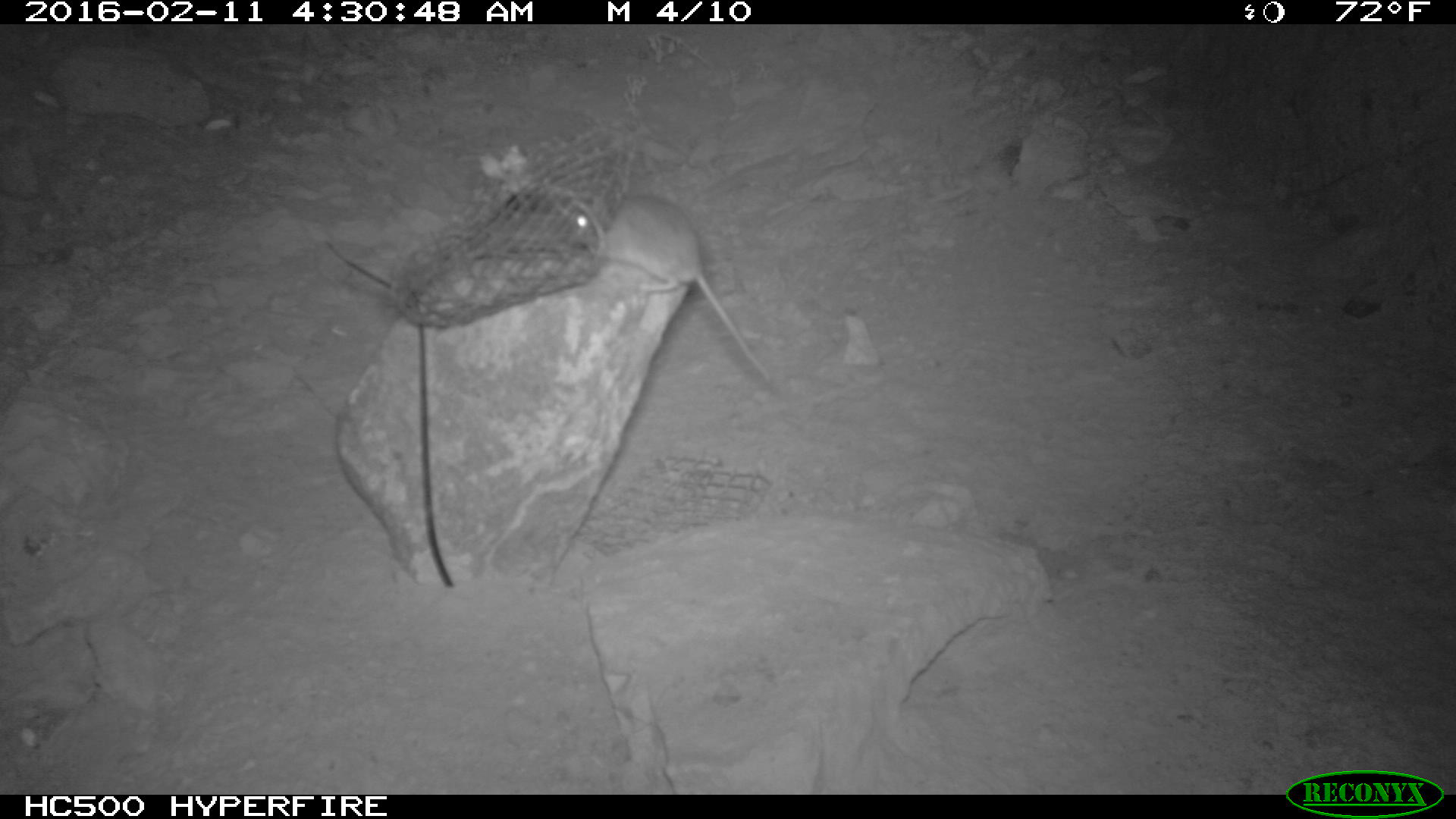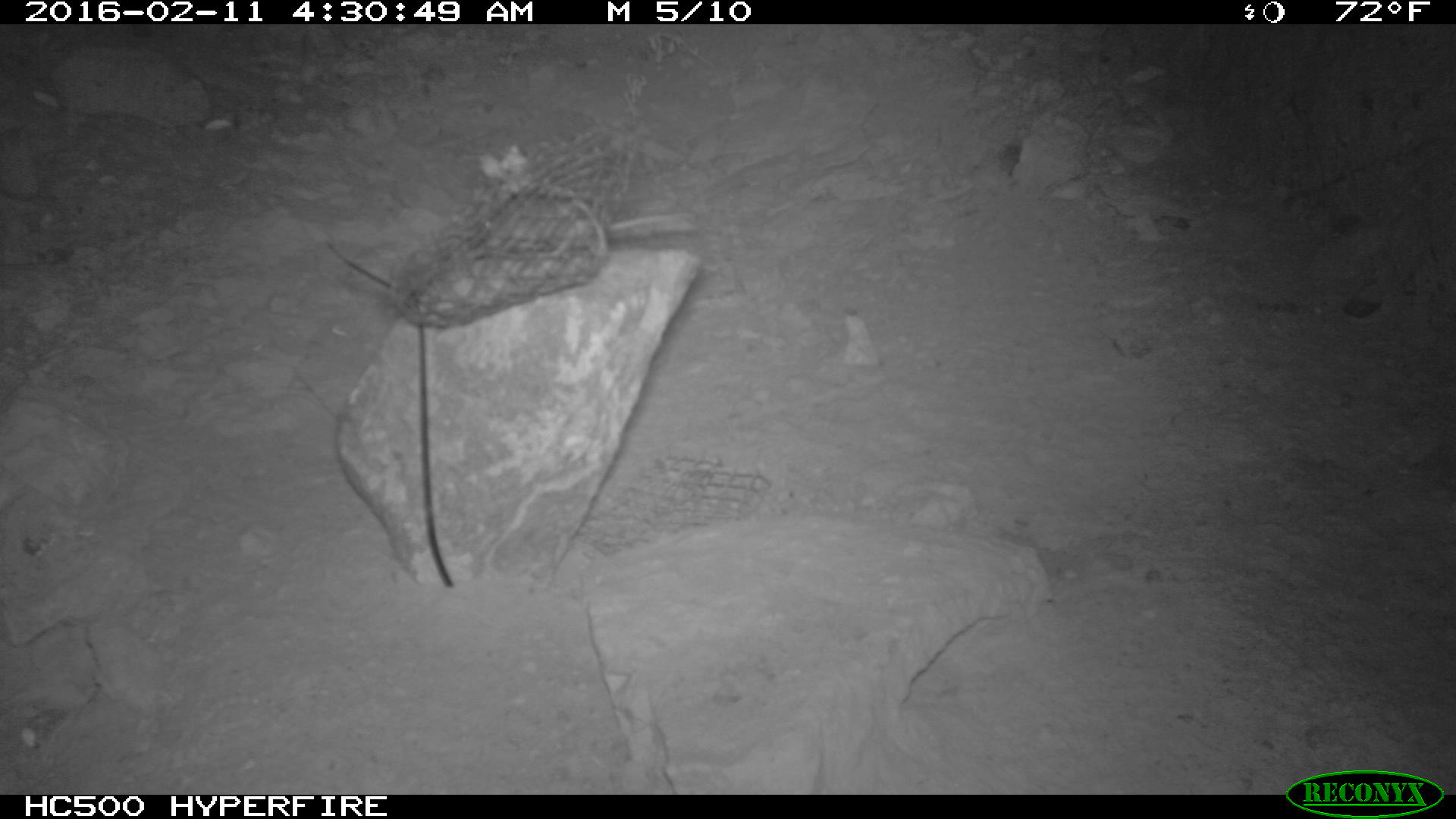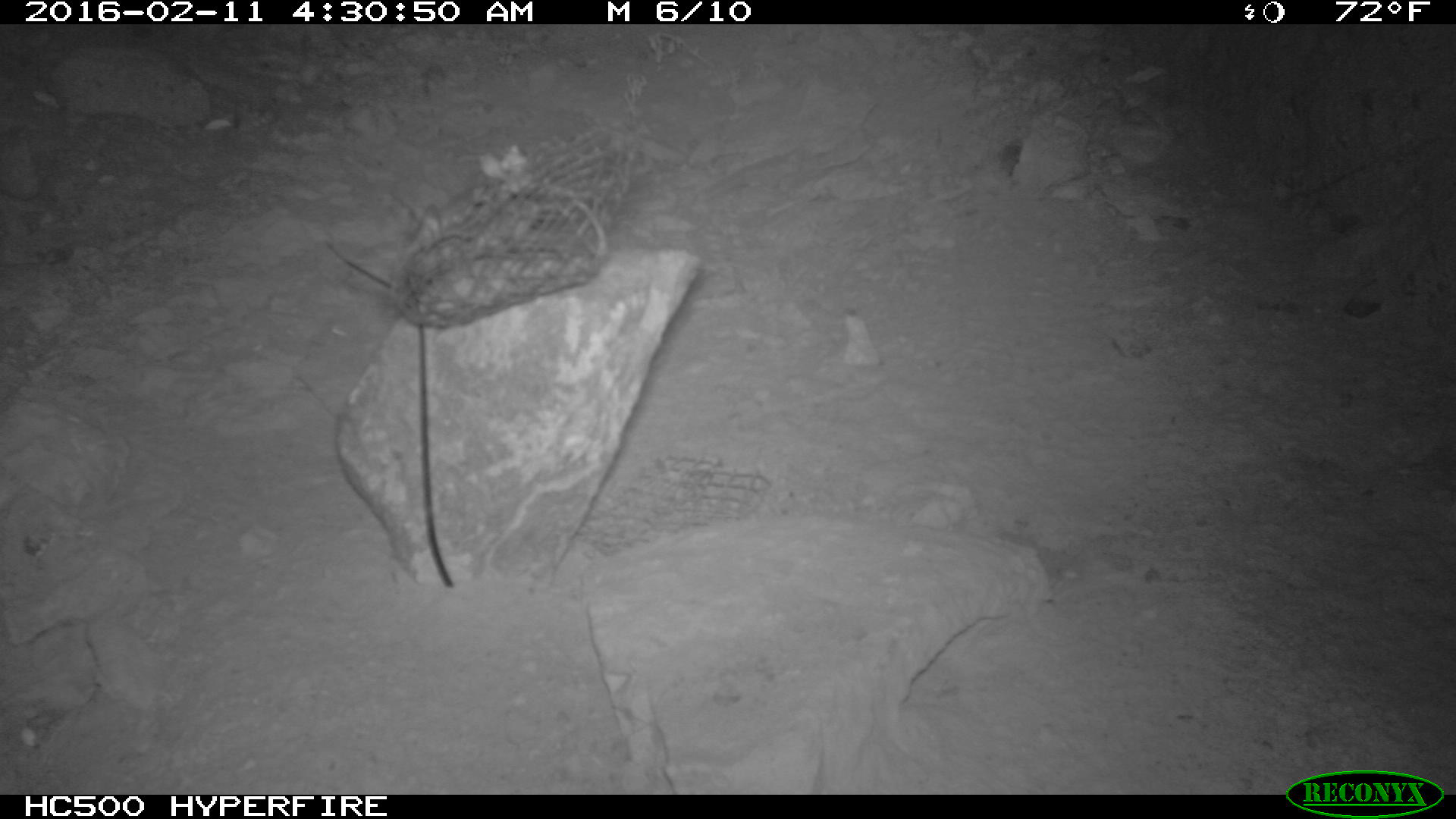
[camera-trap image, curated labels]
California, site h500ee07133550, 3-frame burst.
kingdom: Animalia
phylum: Chordata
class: Mammalia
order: Rodentia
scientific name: Rodentia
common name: rodent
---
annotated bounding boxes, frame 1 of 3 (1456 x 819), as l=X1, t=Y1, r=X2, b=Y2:
rodent: l=565, t=194, r=771, b=384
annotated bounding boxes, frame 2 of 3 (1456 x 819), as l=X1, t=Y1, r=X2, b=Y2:
rodent: l=469, t=192, r=692, b=259